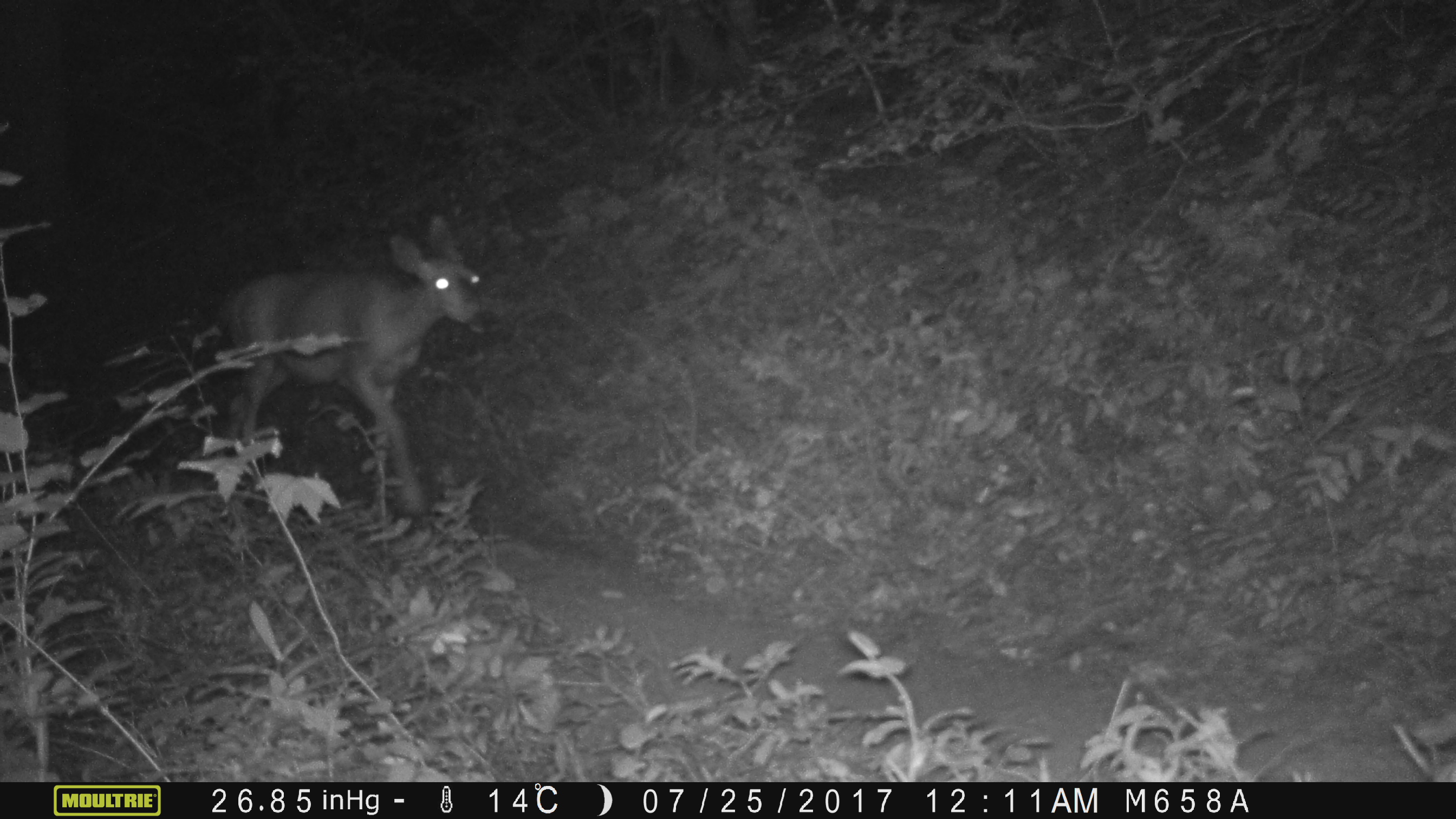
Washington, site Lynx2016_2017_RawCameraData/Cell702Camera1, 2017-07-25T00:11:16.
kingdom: Animalia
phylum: Chordata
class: Mammalia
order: Artiodactyla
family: Cervidae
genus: Odocoileus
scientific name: Odocoileus hemionus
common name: mule deer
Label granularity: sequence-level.